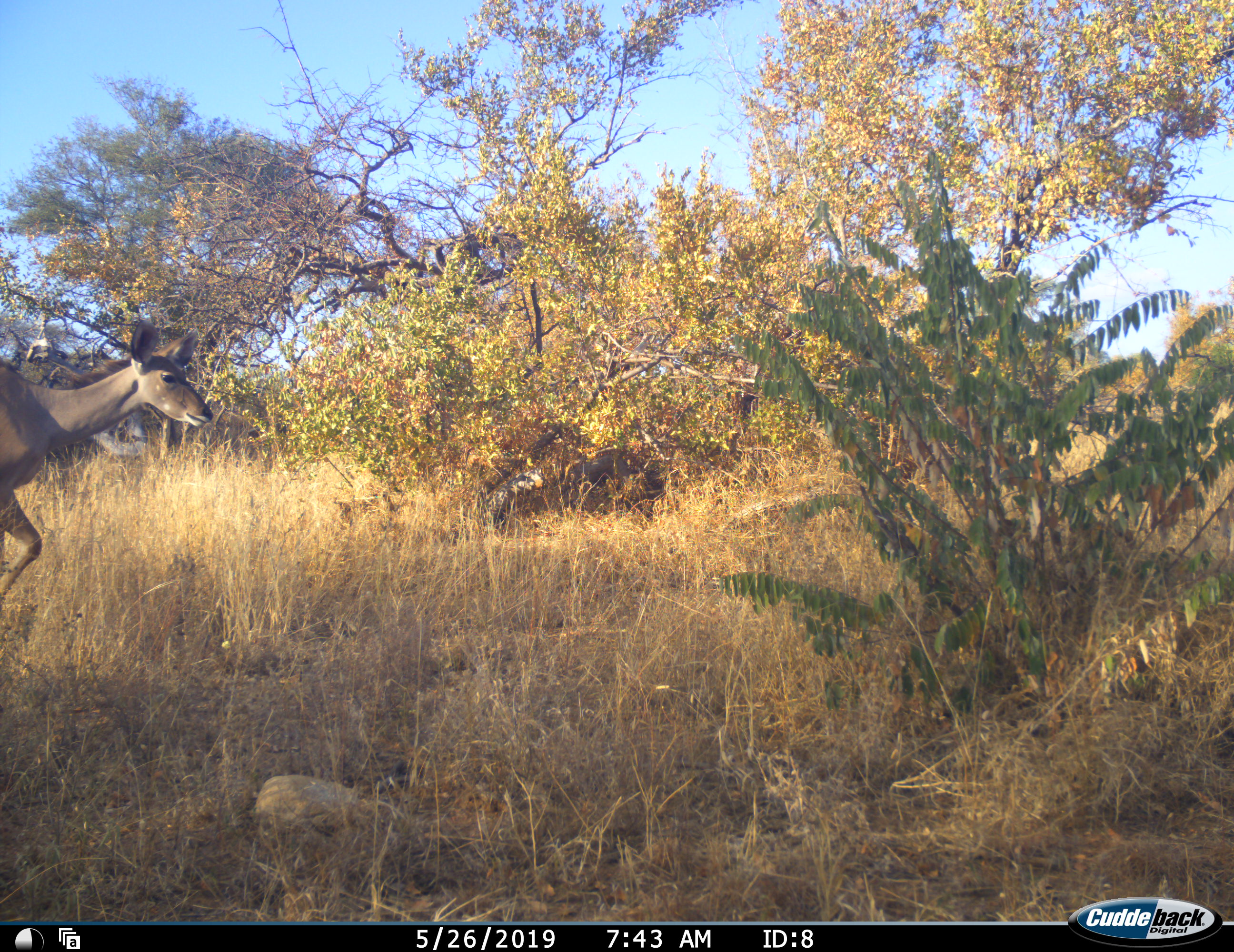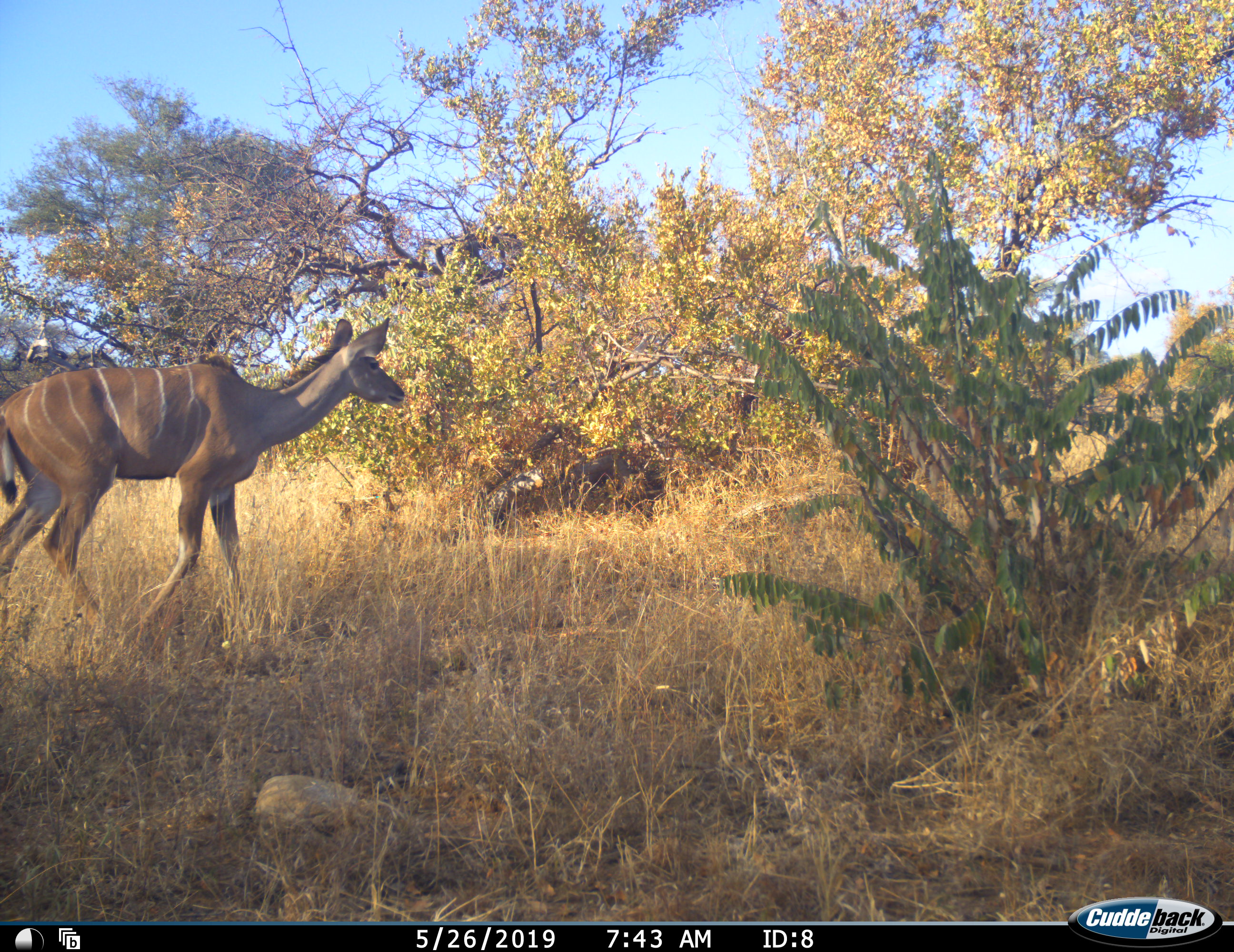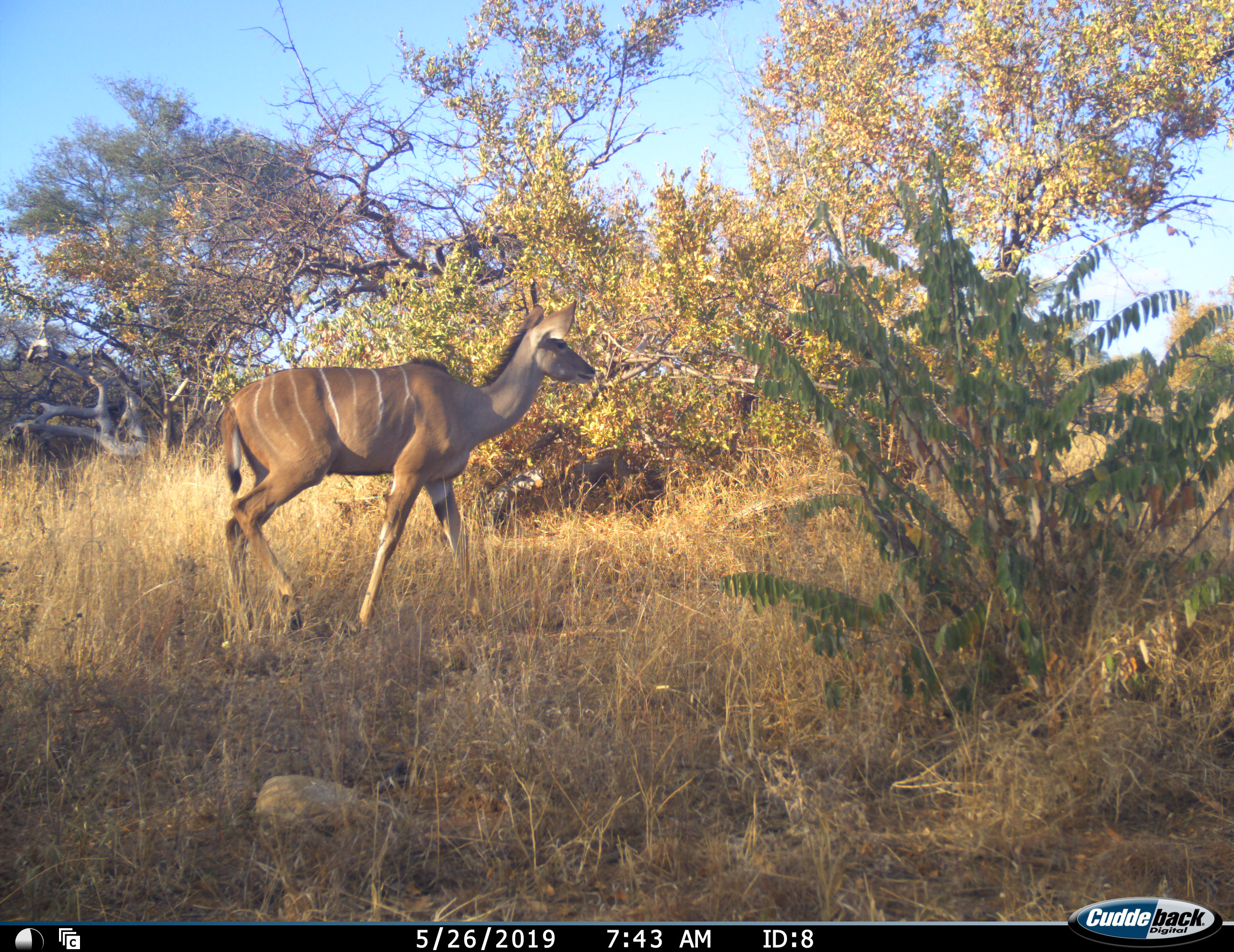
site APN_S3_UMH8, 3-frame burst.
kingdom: Animalia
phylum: Chordata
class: Mammalia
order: Artiodactyla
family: Bovidae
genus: Tragelaphus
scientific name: Tragelaphus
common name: kudu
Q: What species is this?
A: Kudu (Tragelaphus).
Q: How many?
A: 1.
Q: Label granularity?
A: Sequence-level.